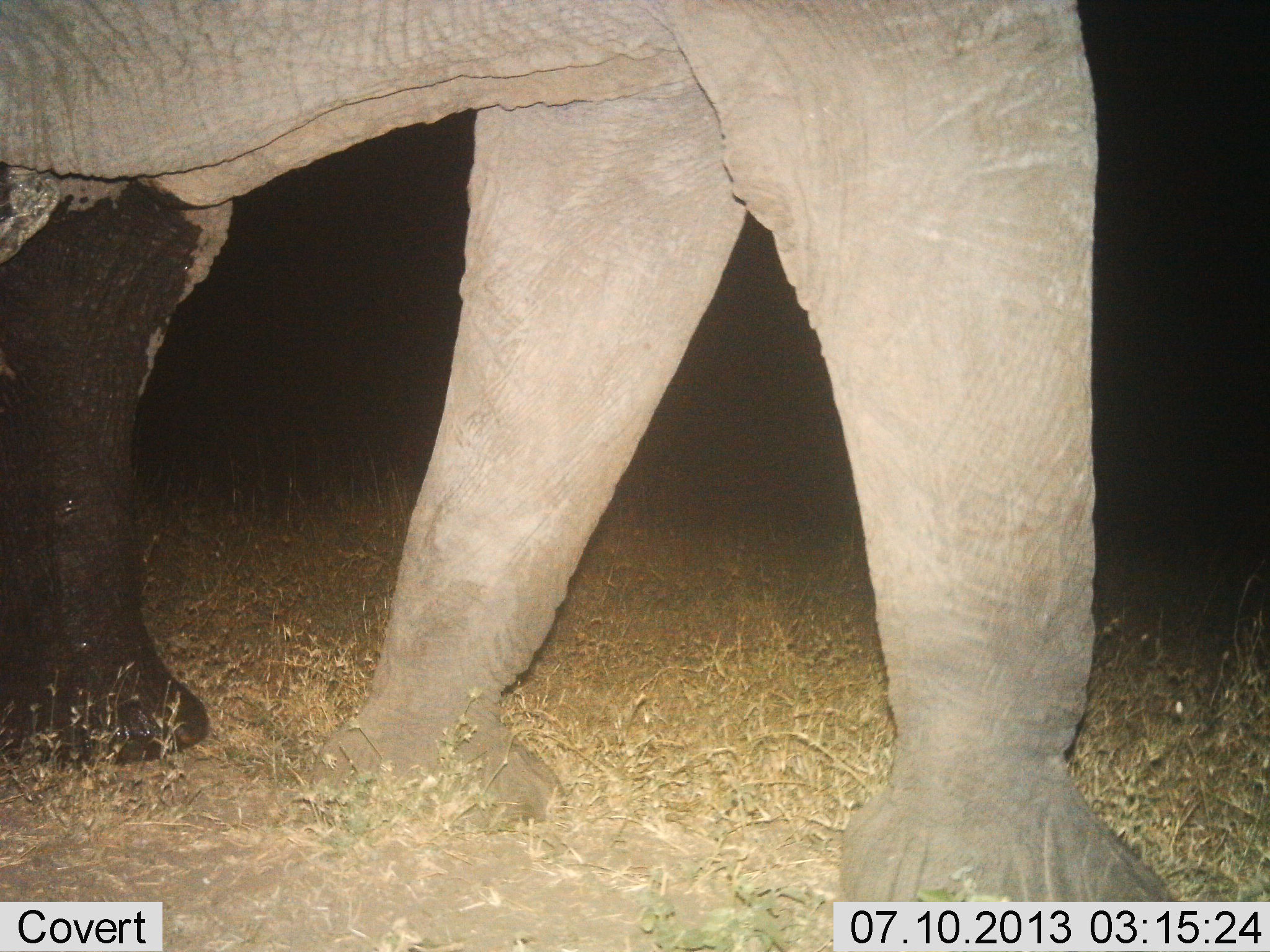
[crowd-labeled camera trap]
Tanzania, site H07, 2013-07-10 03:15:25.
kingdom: Animalia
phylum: Chordata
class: Mammalia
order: Proboscidea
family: Elephantidae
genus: Loxodonta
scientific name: Loxodonta africana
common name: african bush elephant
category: elephant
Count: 1.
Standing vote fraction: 42%.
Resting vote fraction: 0%.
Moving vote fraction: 61%.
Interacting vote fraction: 0%.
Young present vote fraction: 0%.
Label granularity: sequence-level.